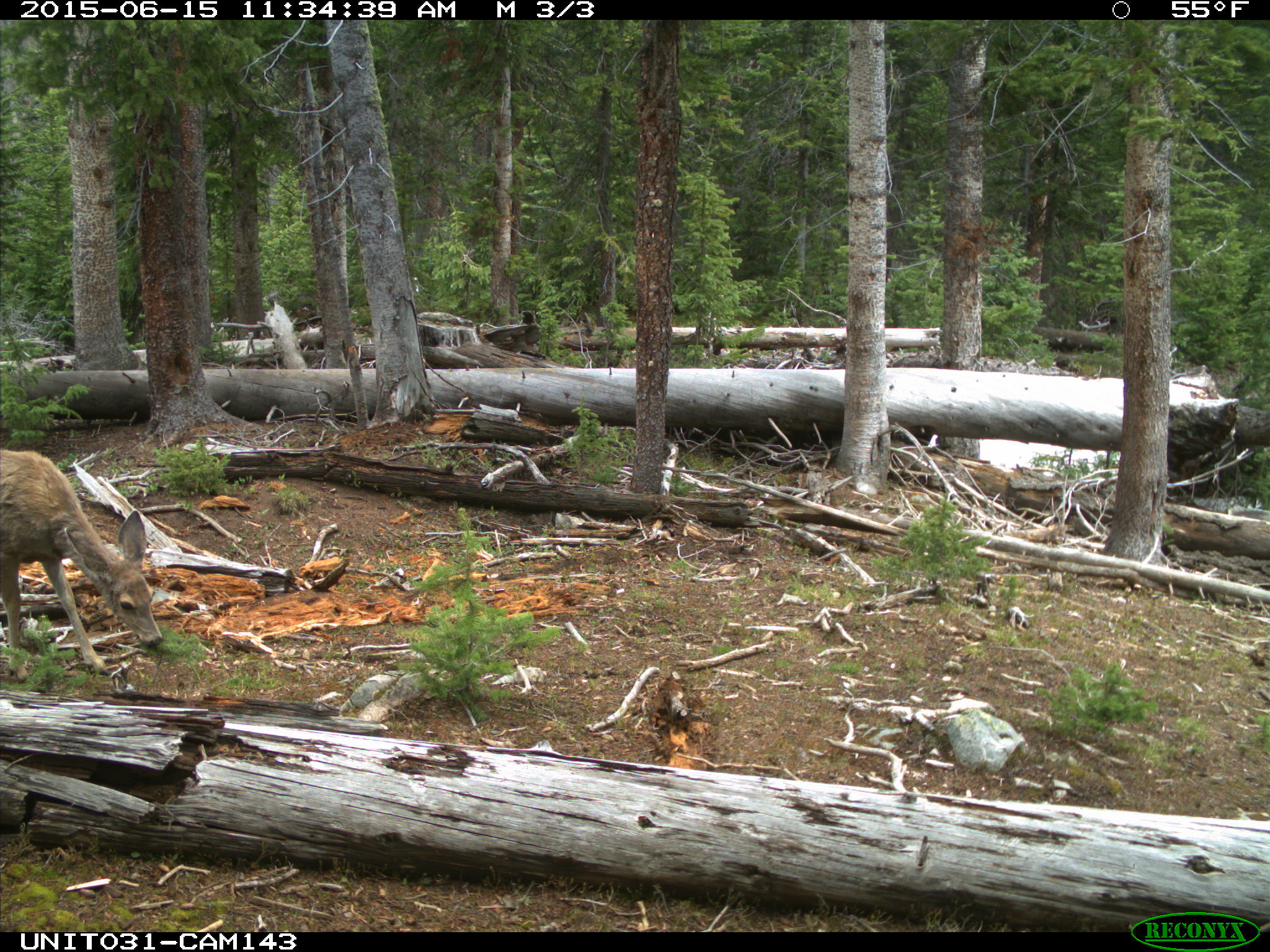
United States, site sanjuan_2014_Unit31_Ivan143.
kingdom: Animalia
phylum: Chordata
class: Mammalia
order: Artiodactyla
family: Cervidae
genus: Odocoileus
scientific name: Odocoileus hemionus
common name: mule deer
Odocoileus hemionus (mule deer).